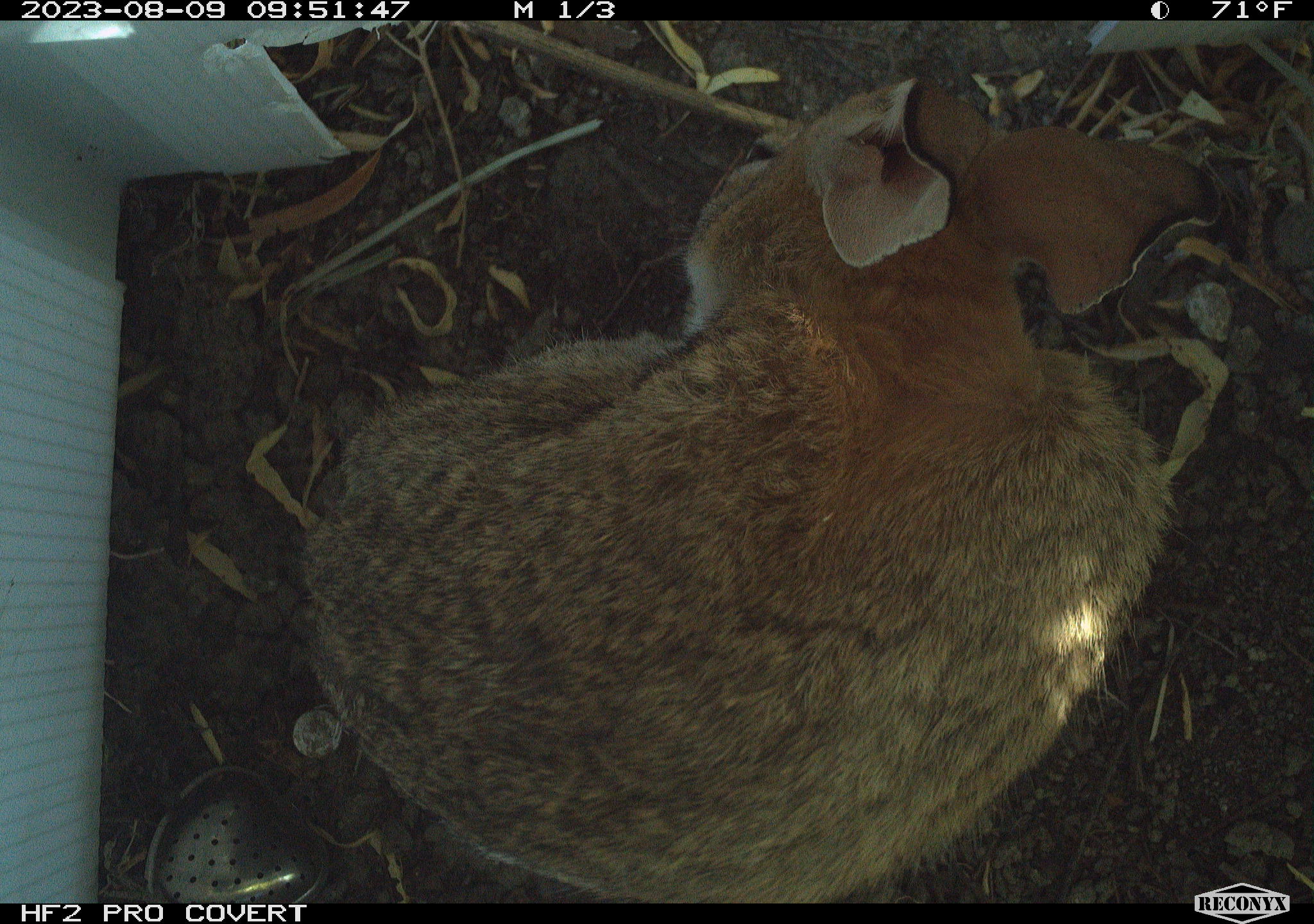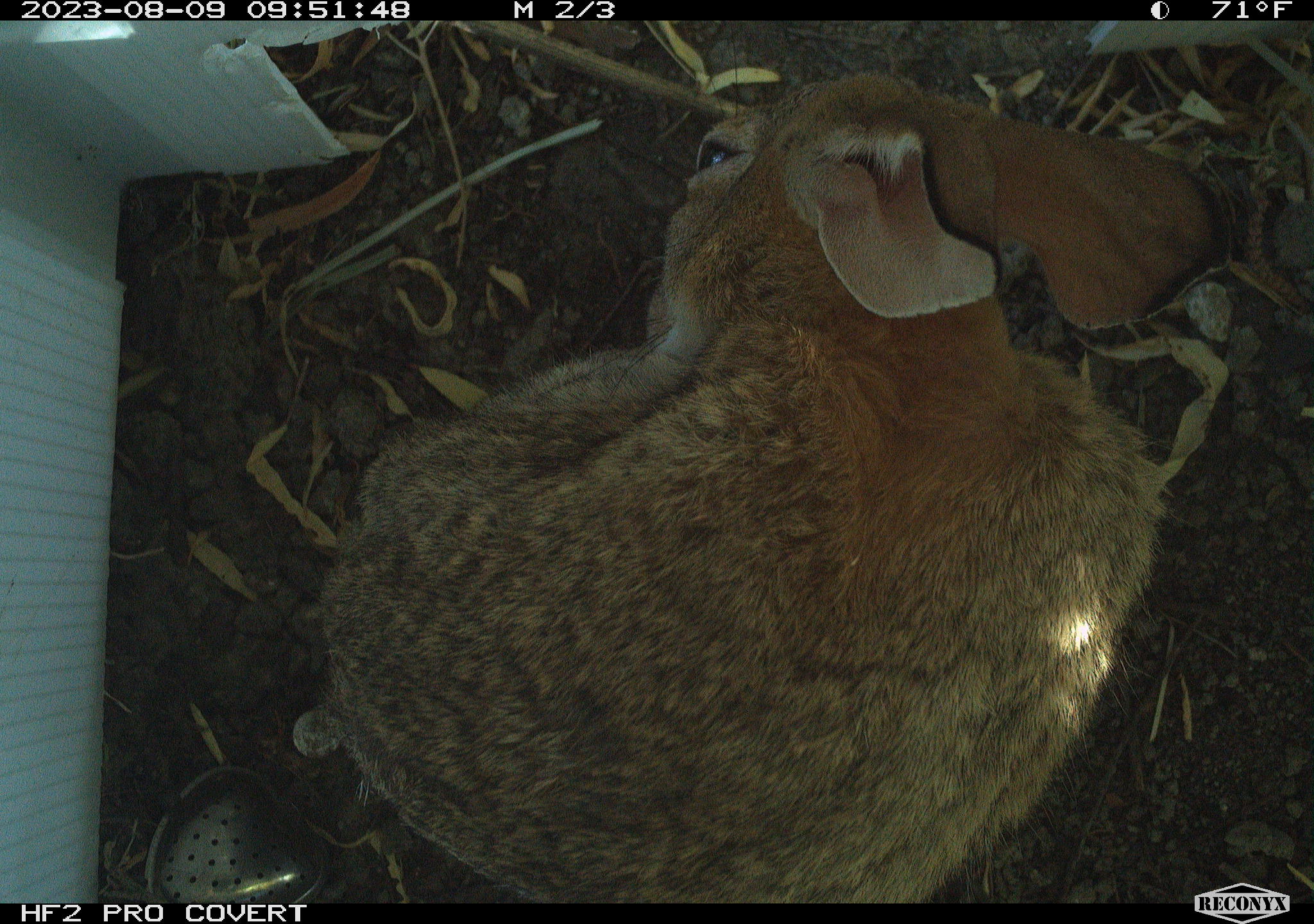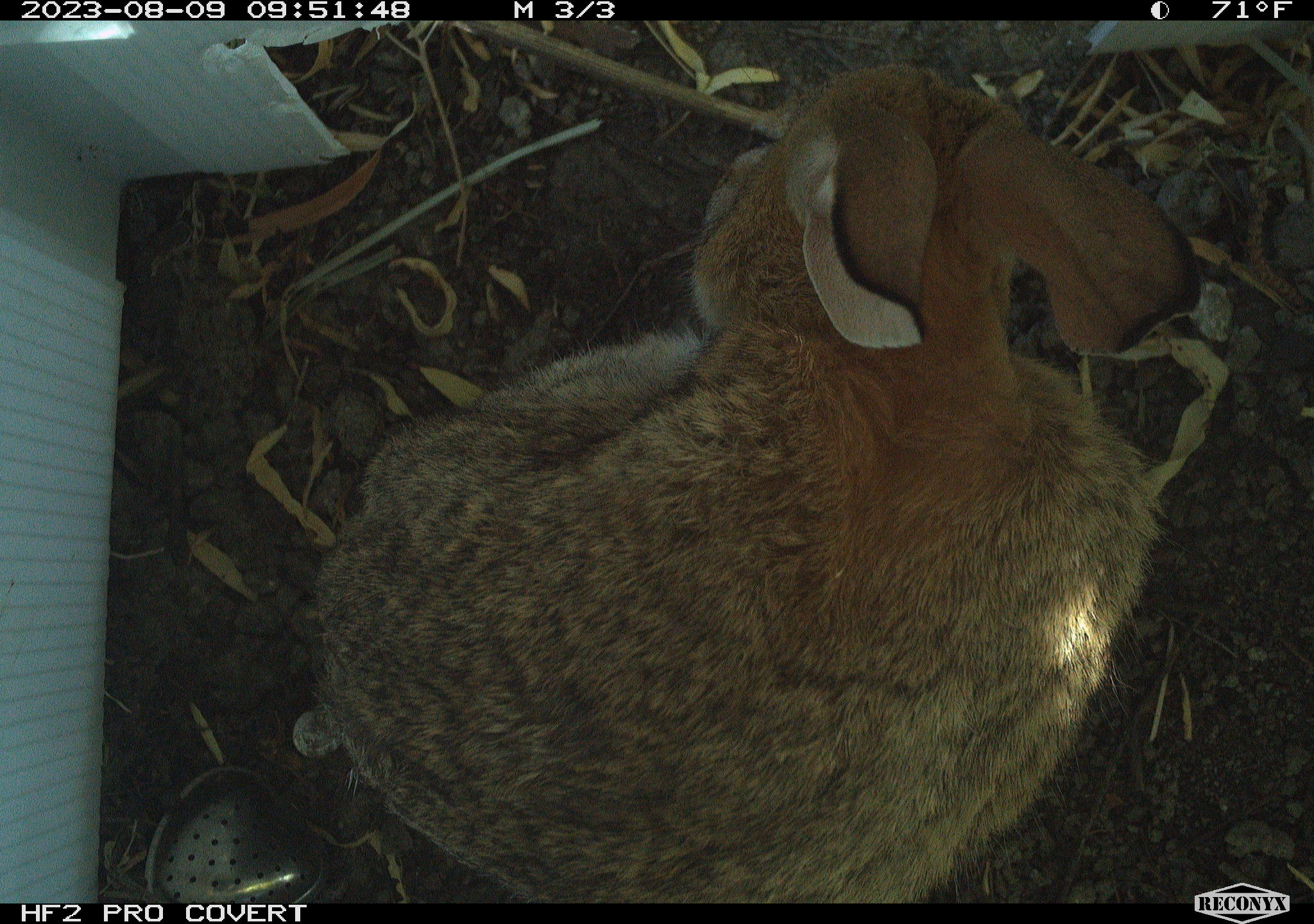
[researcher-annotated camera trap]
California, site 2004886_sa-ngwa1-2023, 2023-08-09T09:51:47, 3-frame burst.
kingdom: Animalia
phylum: Chordata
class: Mammalia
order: Lagomorpha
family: Leporidae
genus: Sylvilagus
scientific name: Sylvilagus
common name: cottontail rabbits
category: sylvilagus species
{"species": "sylvilagus species (cottontail rabbits) (Sylvilagus)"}